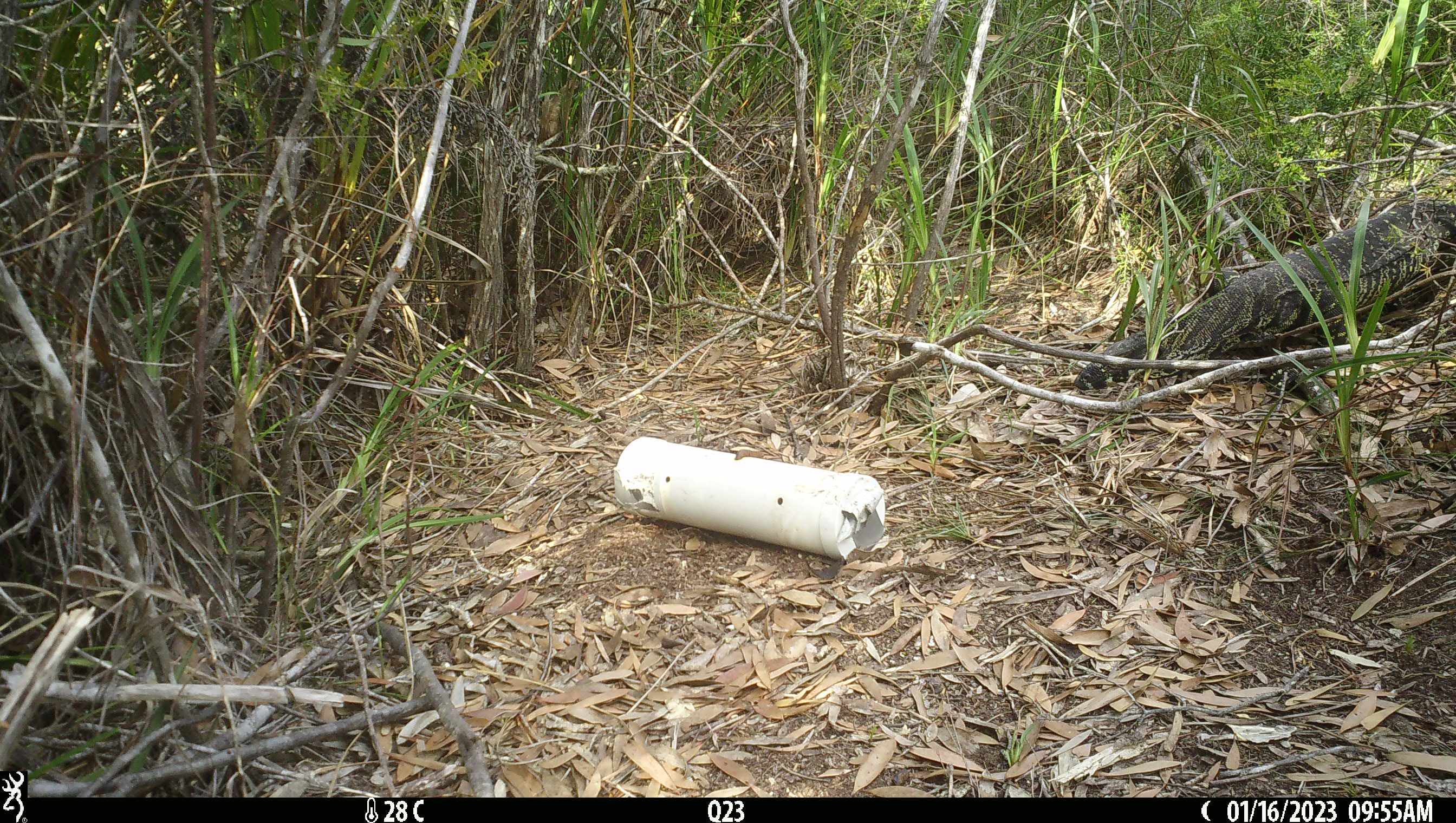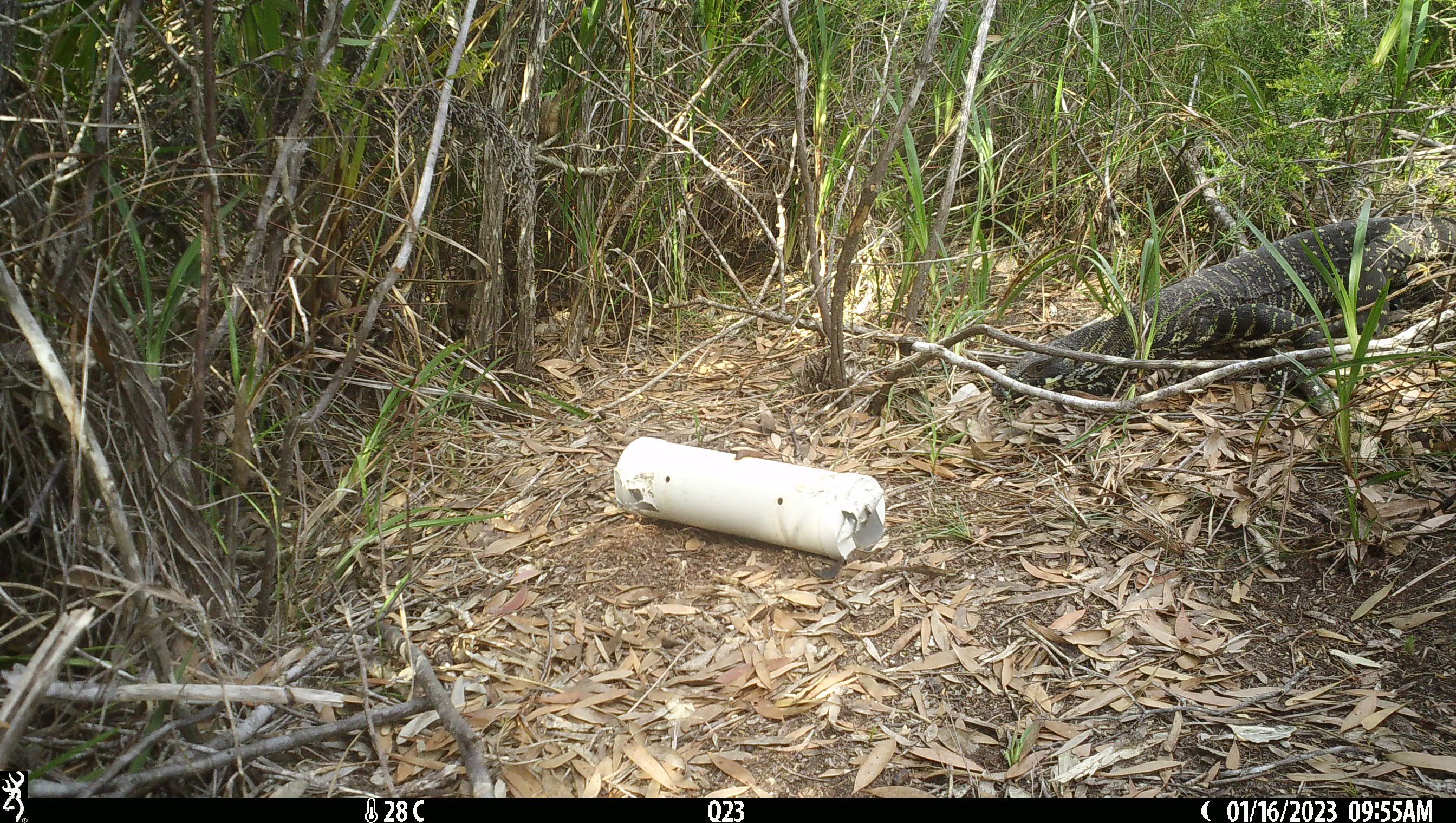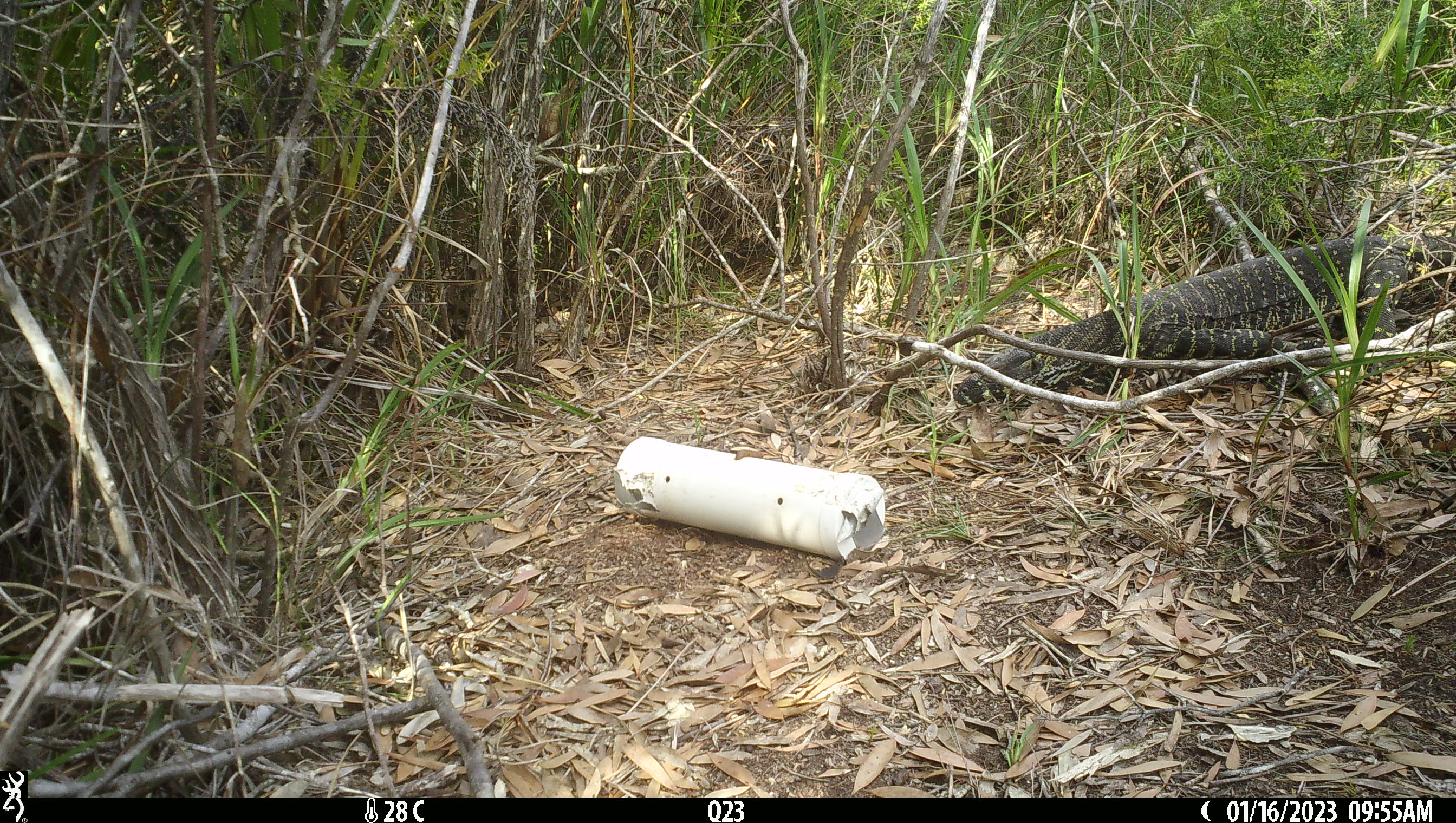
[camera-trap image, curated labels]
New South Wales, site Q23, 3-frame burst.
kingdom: Animalia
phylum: Chordata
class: Reptilia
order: Squamata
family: Varanidae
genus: Varanus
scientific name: Varanus varius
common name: lace monitor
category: goanna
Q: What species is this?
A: Goanna (lace monitor) (Varanus varius).